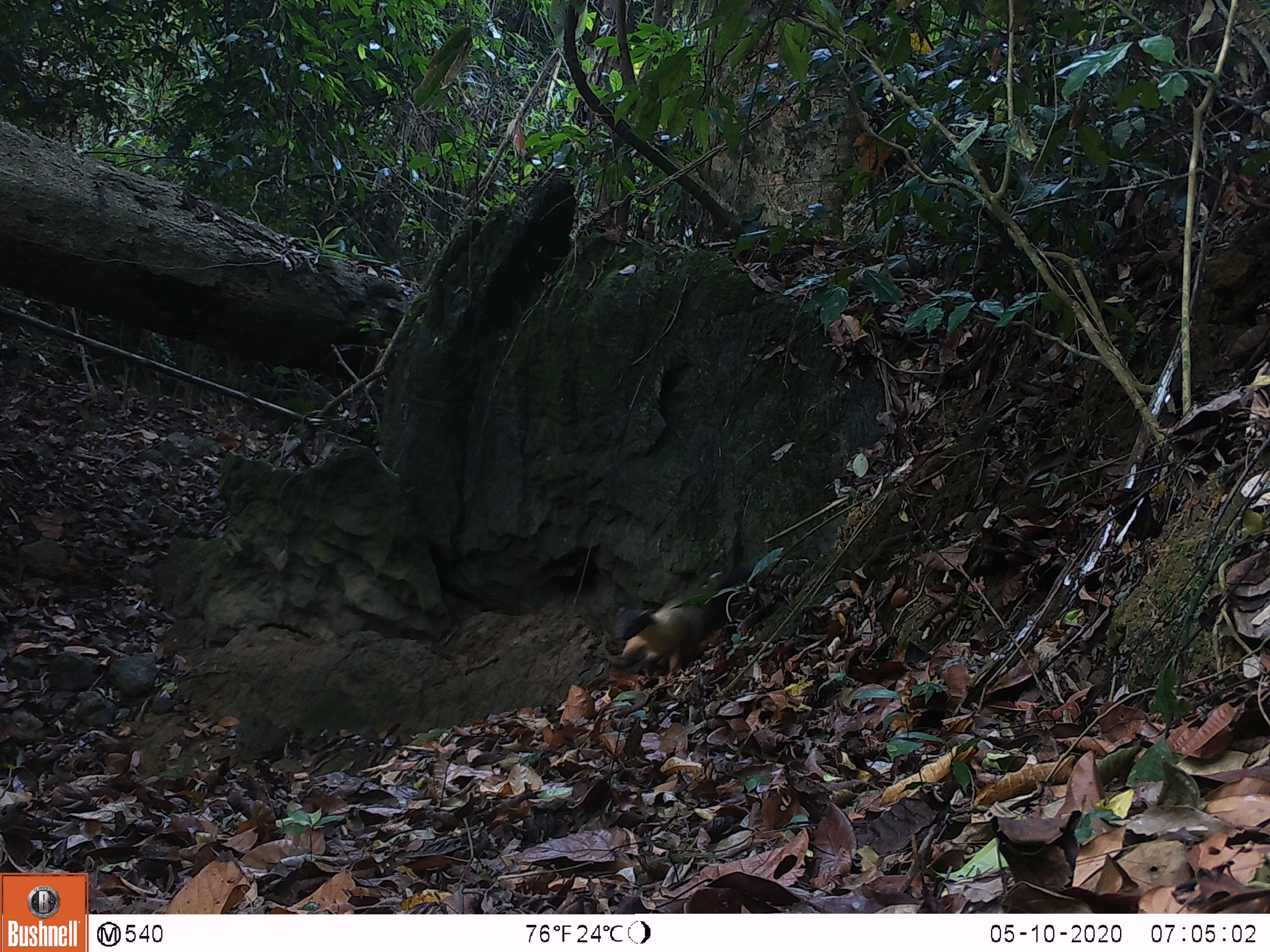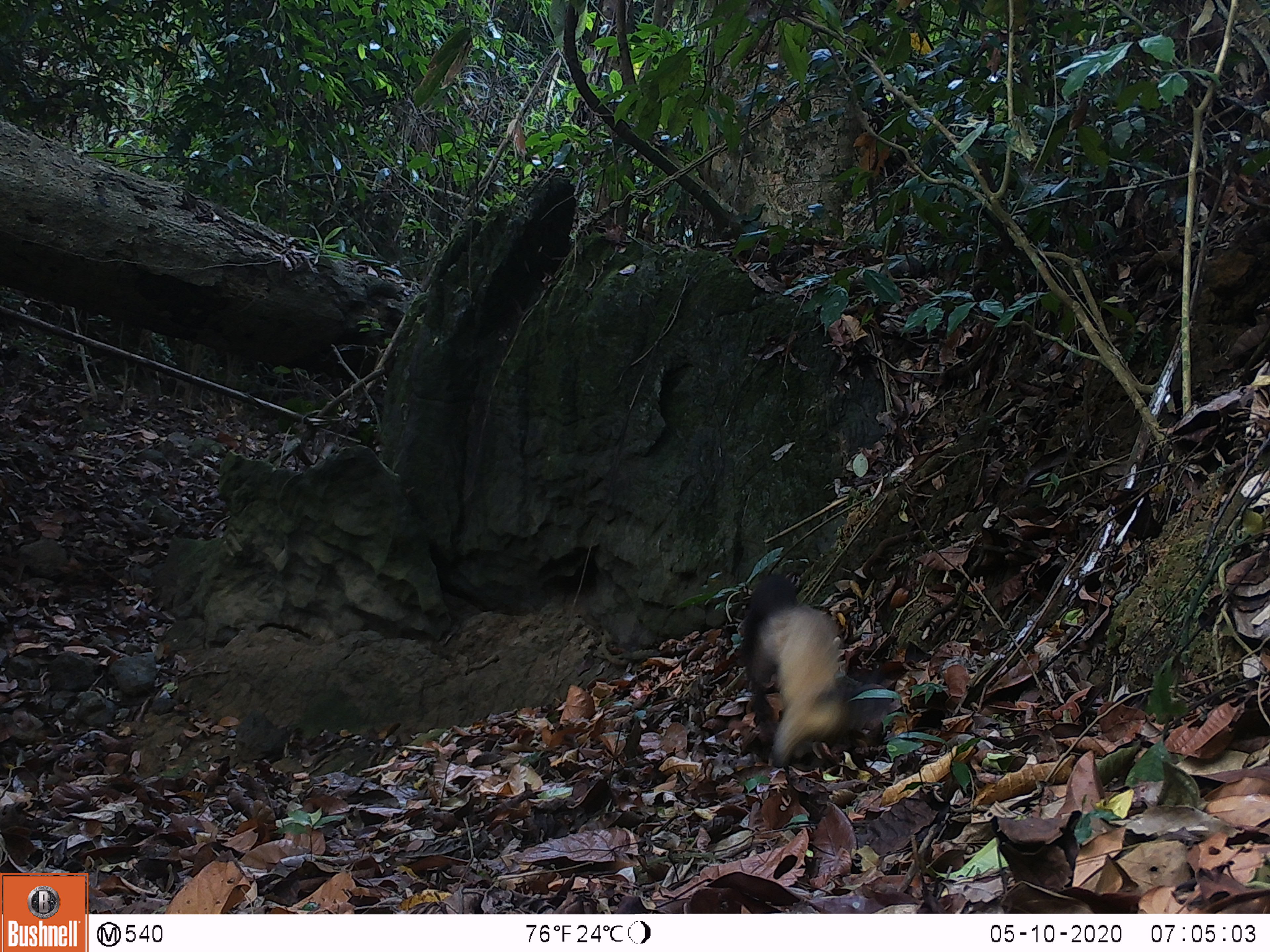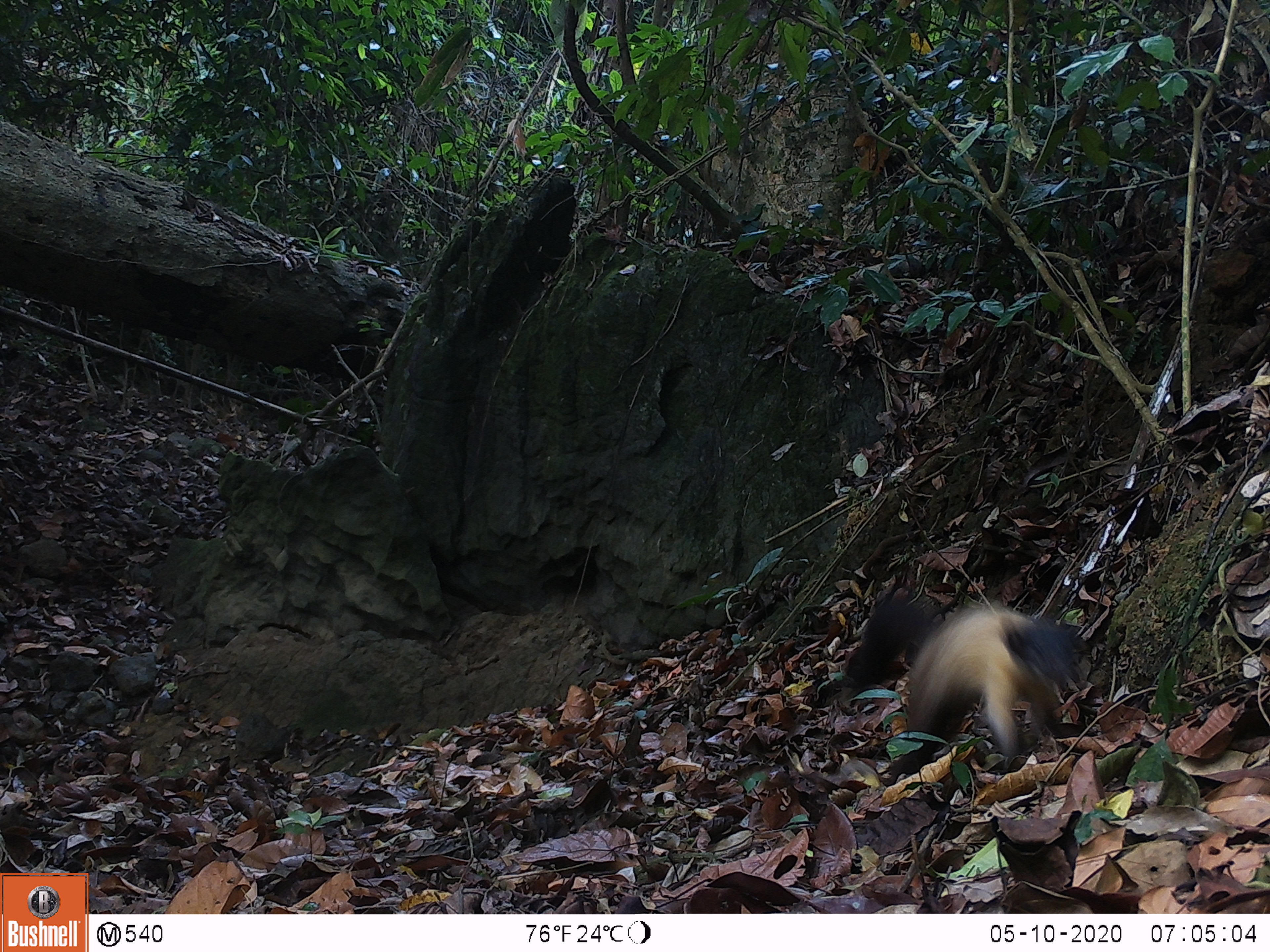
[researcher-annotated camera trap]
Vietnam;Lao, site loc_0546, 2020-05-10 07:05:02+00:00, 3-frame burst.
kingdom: Animalia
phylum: Chordata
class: Mammalia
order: Carnivora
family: Mustelidae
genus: Martes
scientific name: Martes flavigula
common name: yellow-throated marten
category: yellow throated marten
Yellow throated marten (yellow-throated marten) (Martes flavigula). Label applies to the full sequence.